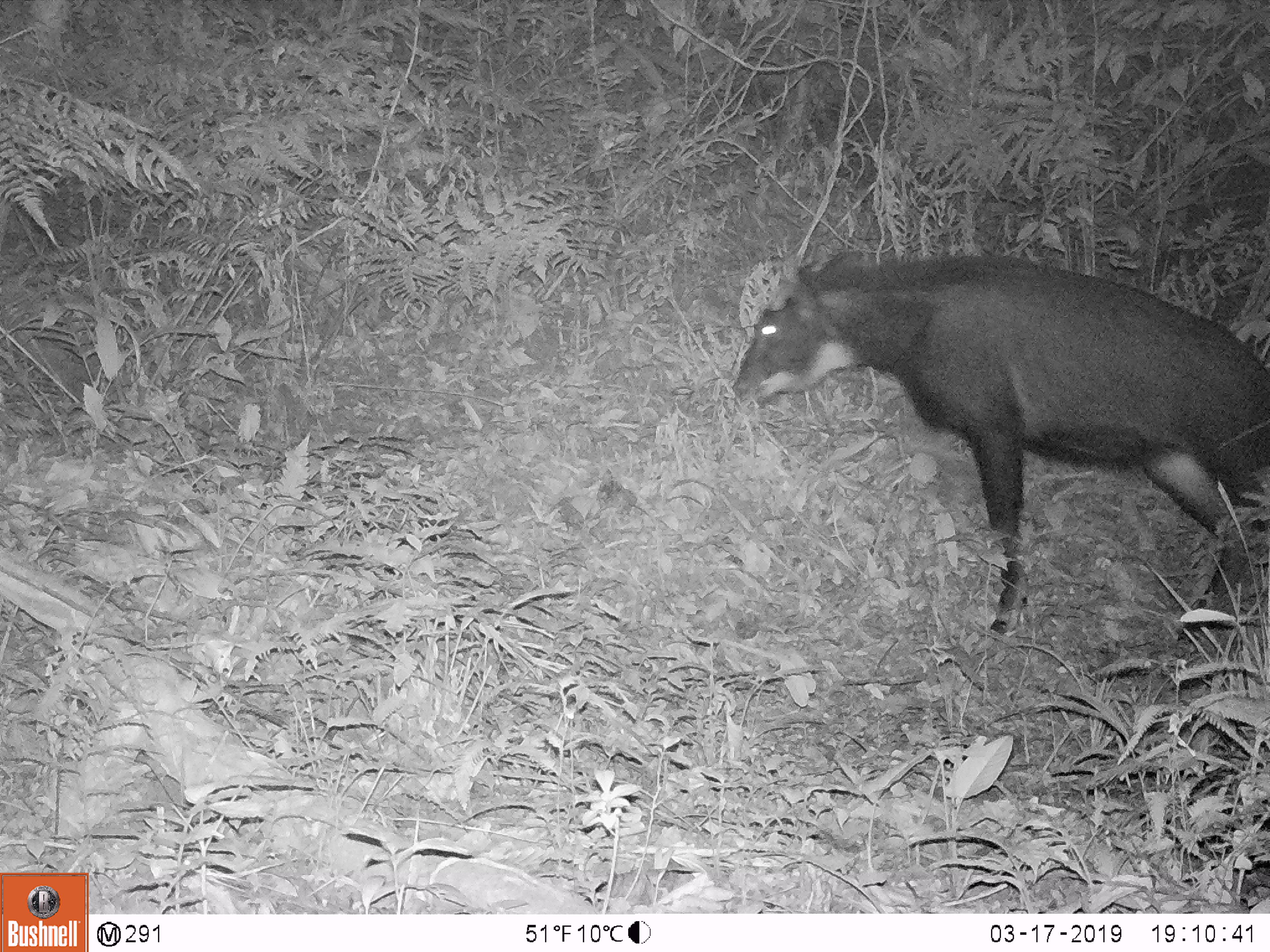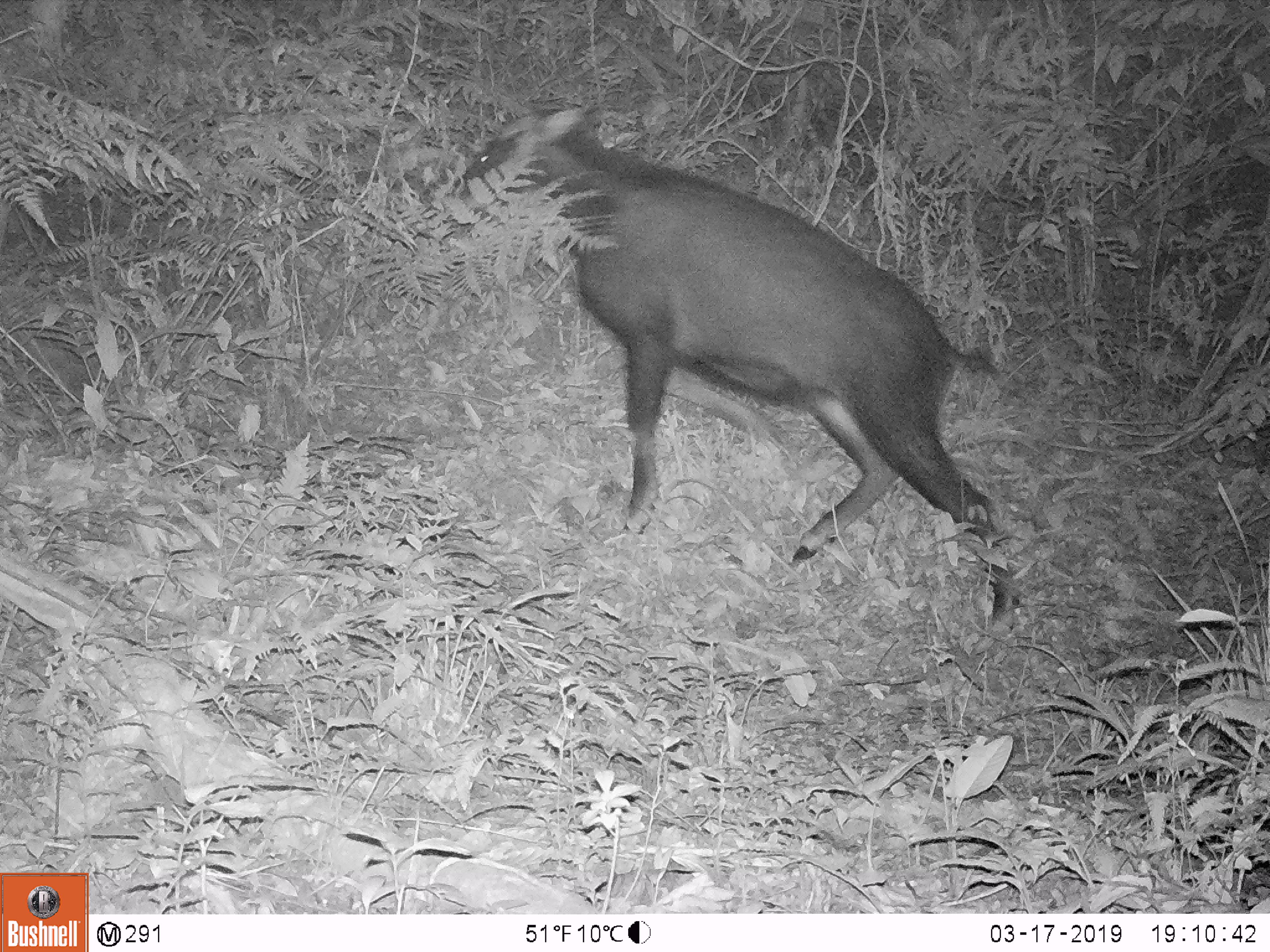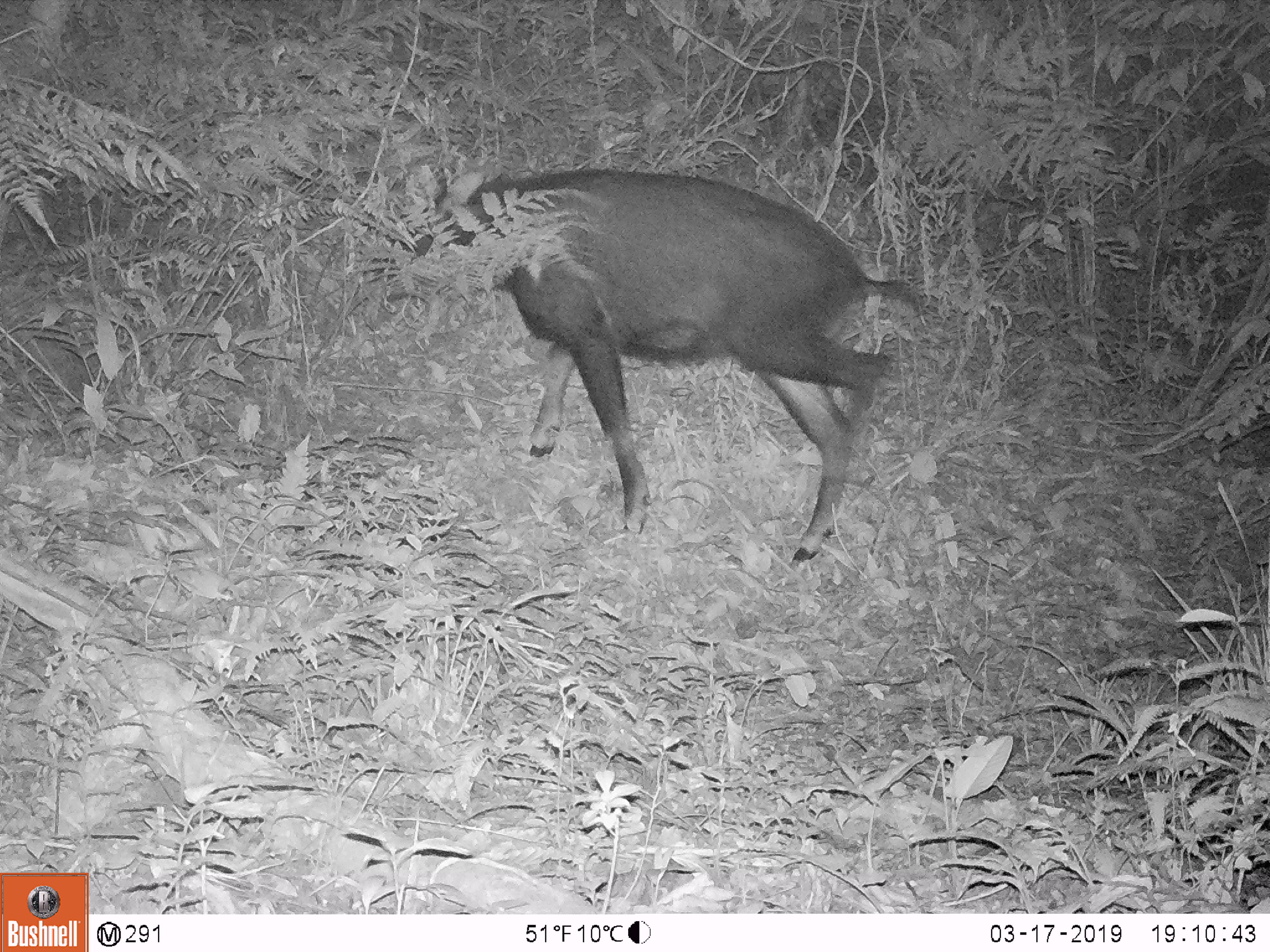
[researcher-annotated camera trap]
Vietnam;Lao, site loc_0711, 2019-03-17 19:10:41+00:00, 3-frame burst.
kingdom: Animalia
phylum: Chordata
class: Mammalia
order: Artiodactyla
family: Bovidae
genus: Capricornis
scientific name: Capricornis sumatraensis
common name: chinese serow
Chinese serow (Capricornis sumatraensis). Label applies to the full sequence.